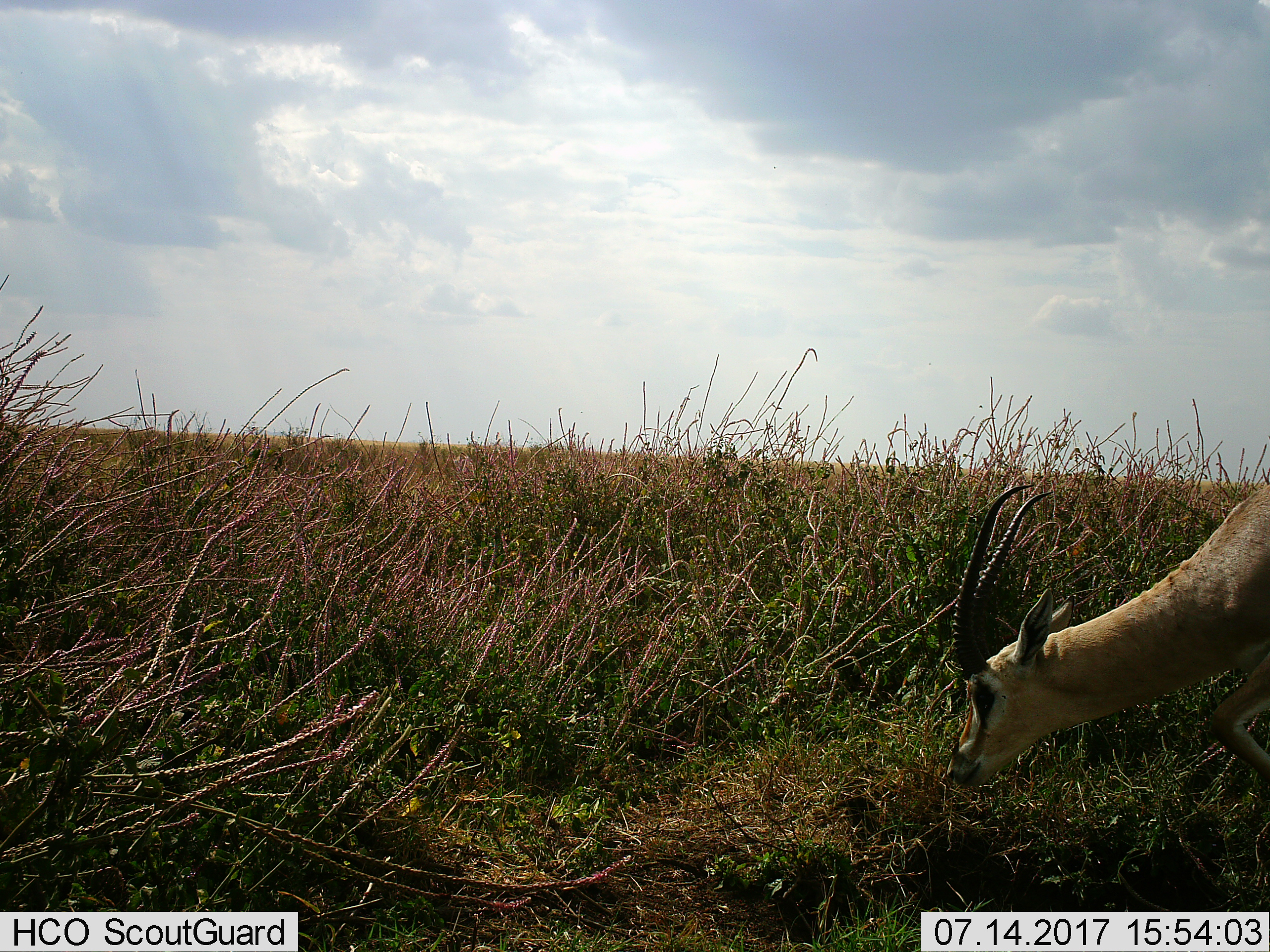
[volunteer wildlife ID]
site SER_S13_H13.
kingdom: Animalia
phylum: Chordata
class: Mammalia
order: Artiodactyla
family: Bovidae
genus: Nanger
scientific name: Nanger granti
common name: grant's gazelle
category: gazellegrants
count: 1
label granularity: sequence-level